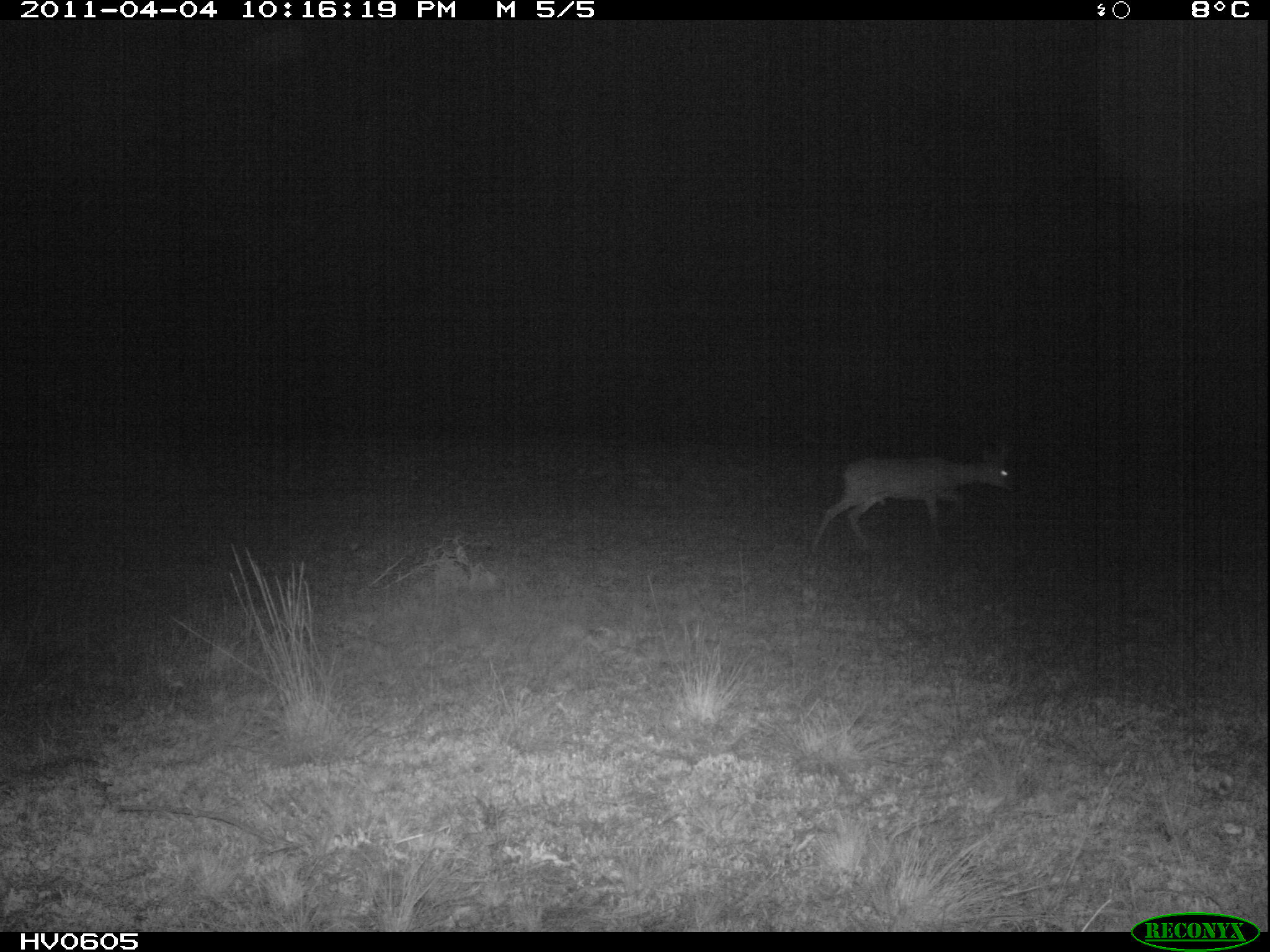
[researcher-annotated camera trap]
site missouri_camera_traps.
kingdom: Animalia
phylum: Chordata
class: Mammalia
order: Artiodactyla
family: Cervidae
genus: Capreolus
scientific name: Capreolus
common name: roe deer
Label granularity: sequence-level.